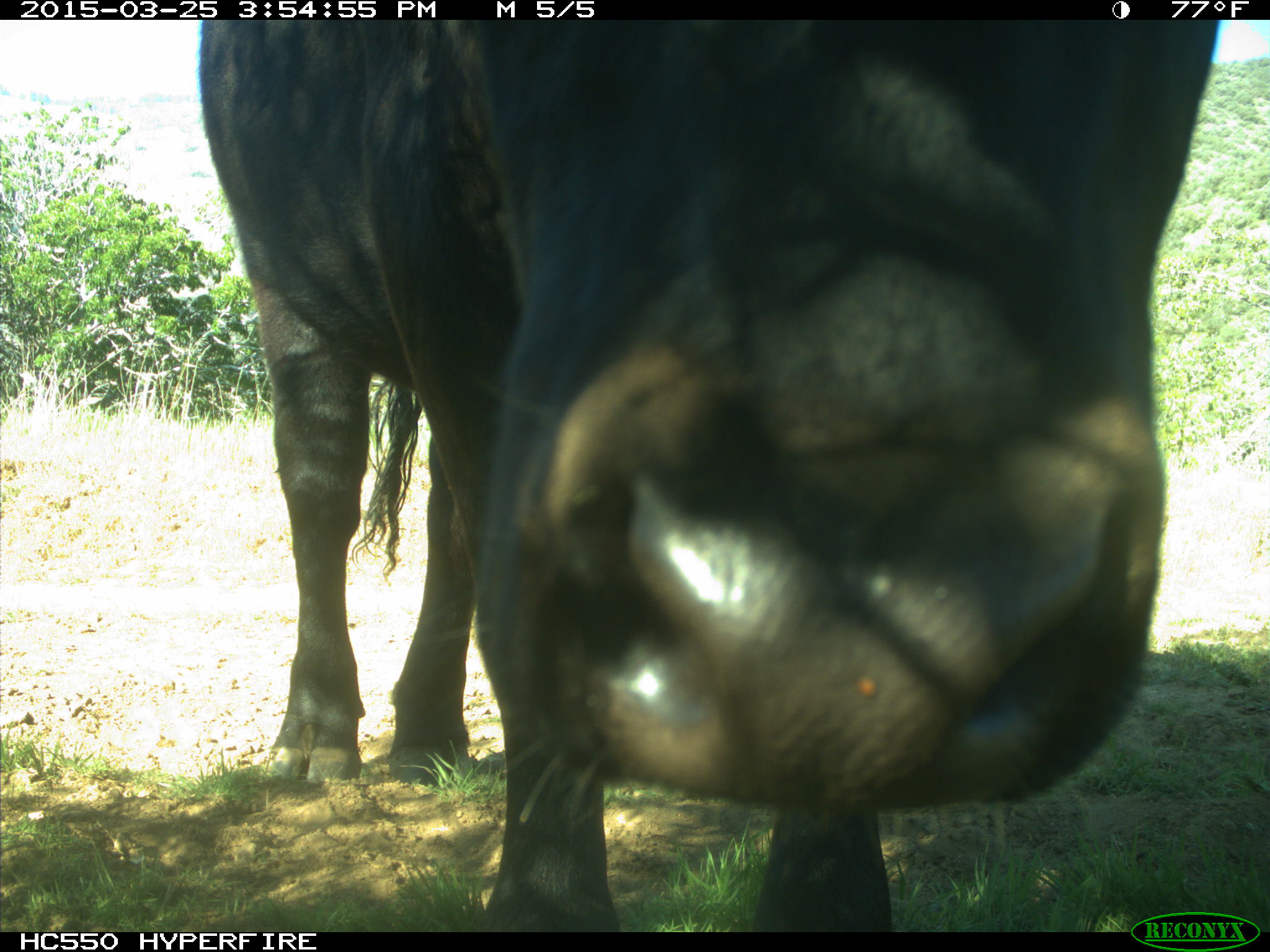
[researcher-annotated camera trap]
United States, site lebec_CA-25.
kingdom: Animalia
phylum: Chordata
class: Mammalia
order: Artiodactyla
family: Bovidae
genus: Bos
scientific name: Bos taurus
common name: domestic cow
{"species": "Bos taurus (domestic cow)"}